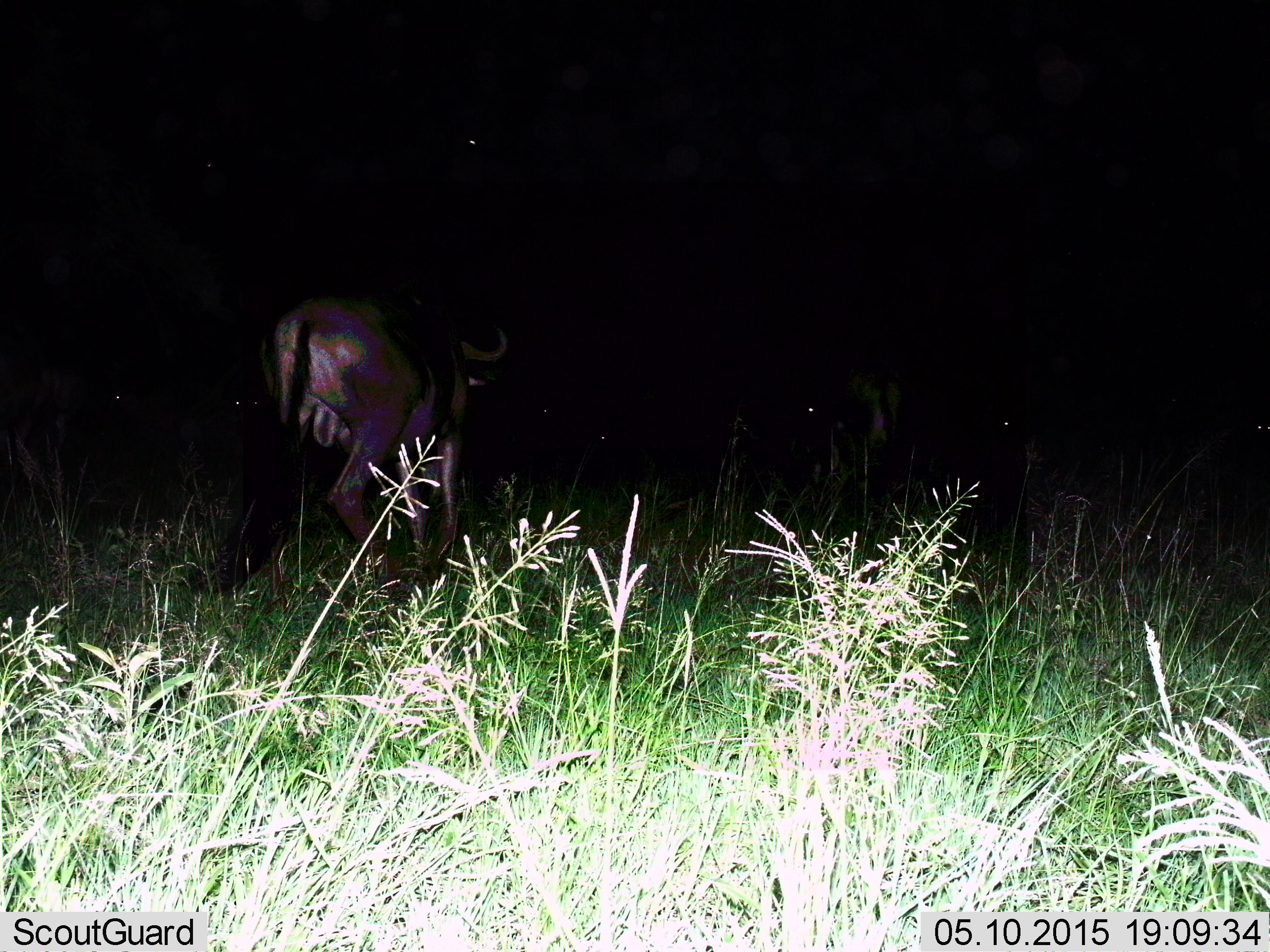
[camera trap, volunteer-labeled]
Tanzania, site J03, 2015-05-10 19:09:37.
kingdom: Animalia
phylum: Chordata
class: Mammalia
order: Artiodactyla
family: Bovidae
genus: Connochaetes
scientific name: Connochaetes taurinus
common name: blue wildebeest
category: wildebeest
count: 1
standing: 30%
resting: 20%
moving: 60%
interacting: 0%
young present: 0%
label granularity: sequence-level